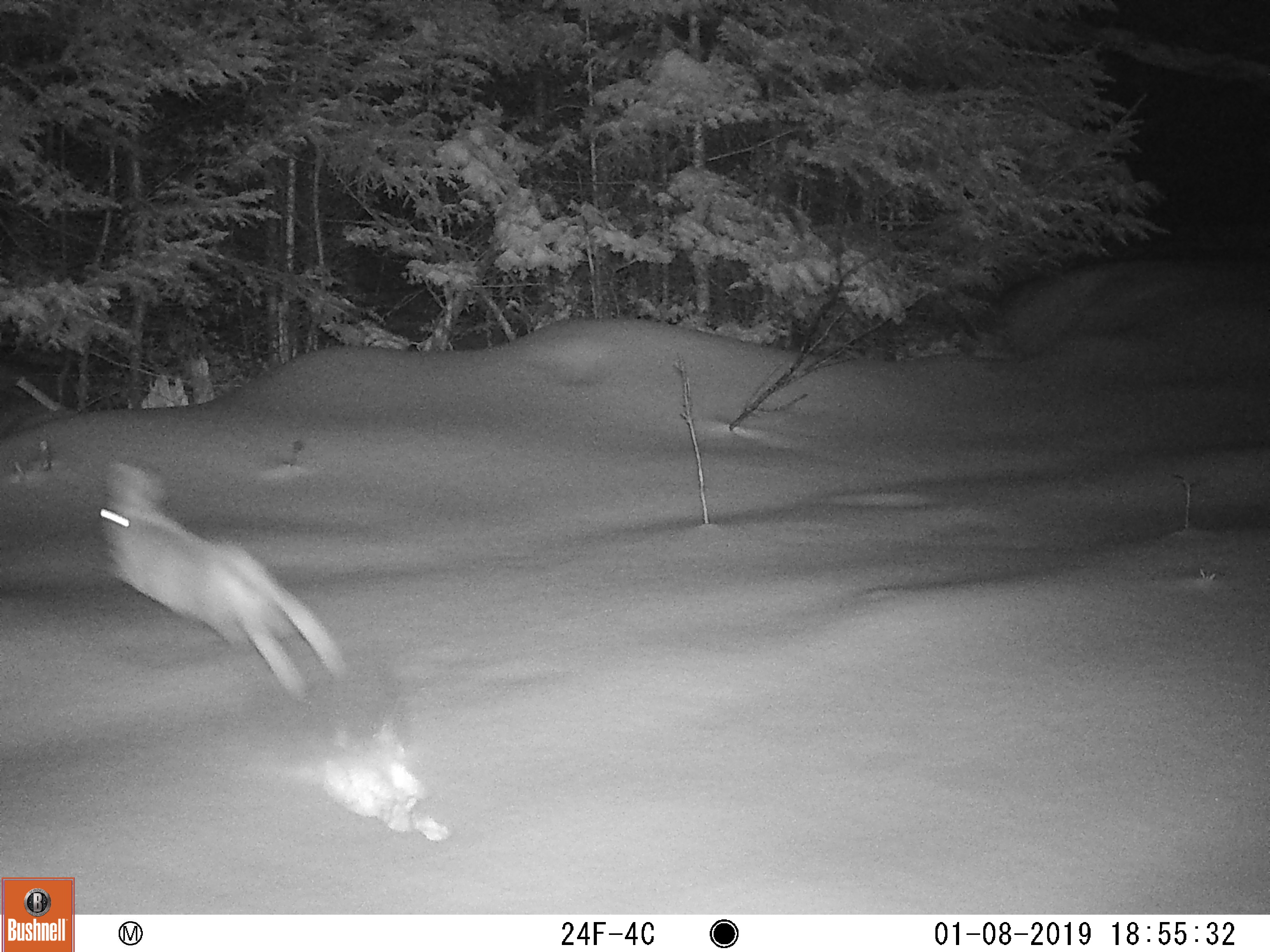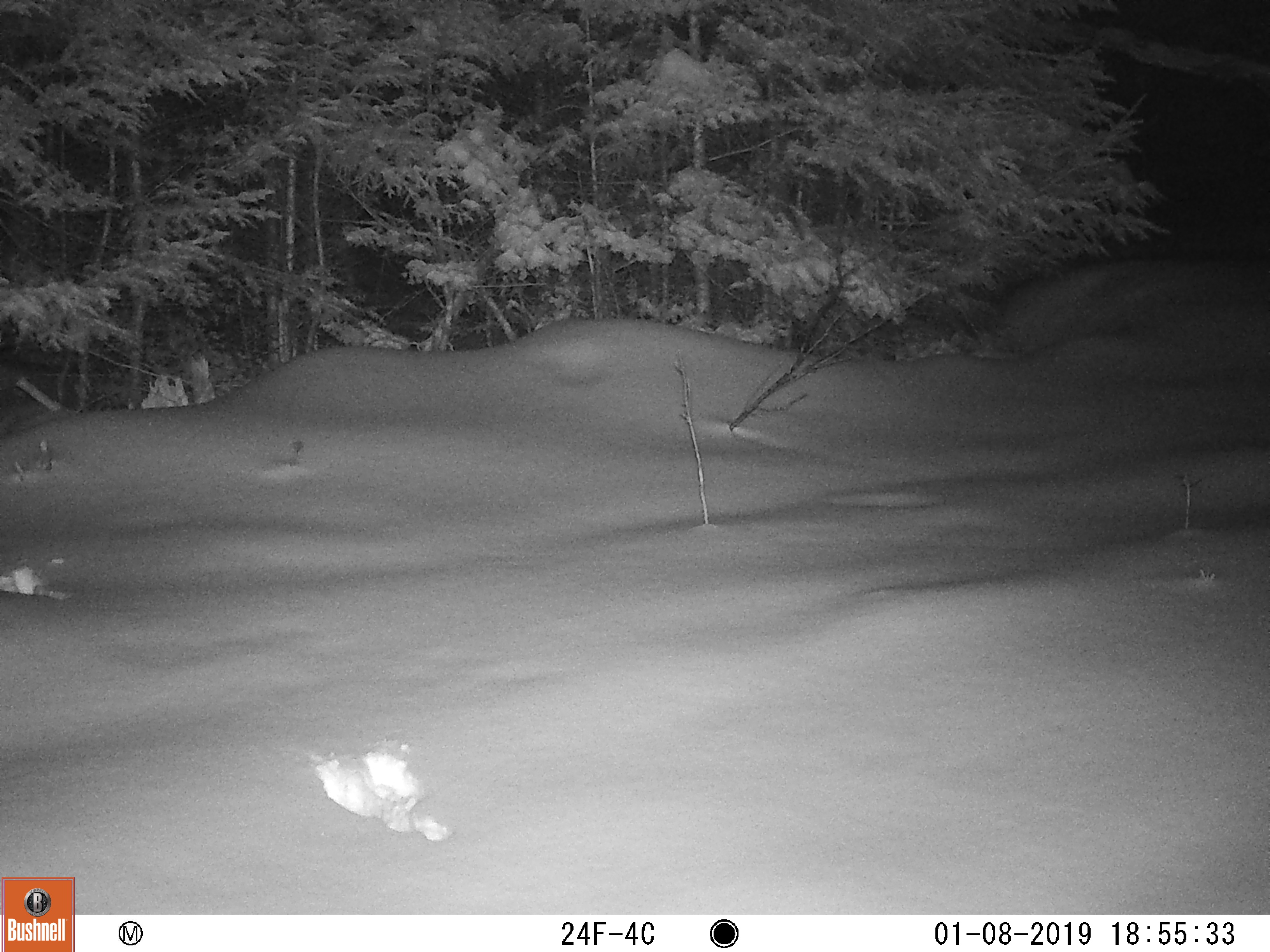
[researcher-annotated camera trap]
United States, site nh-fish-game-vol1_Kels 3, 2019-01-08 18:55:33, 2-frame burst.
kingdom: Animalia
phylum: Chordata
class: Mammalia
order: Lagomorpha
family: Leporidae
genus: Lepus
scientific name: Lepus americanus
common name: snowshoe hare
Snowshoe hare (Lepus americanus).